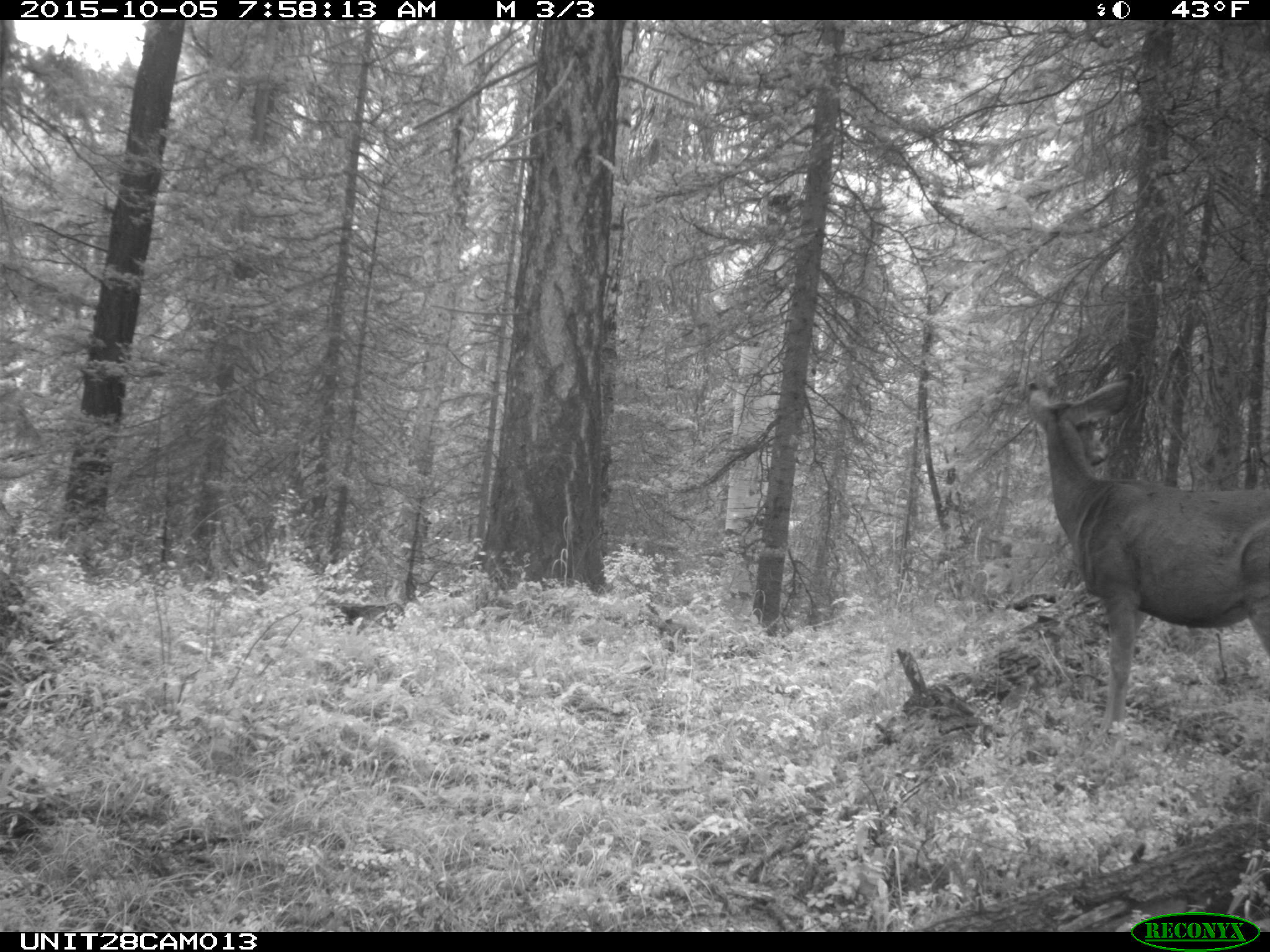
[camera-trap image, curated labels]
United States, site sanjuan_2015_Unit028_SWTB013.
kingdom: Animalia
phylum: Chordata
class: Mammalia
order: Artiodactyla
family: Cervidae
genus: Odocoileus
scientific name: Odocoileus hemionus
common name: mule deer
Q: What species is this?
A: Odocoileus hemionus (mule deer).